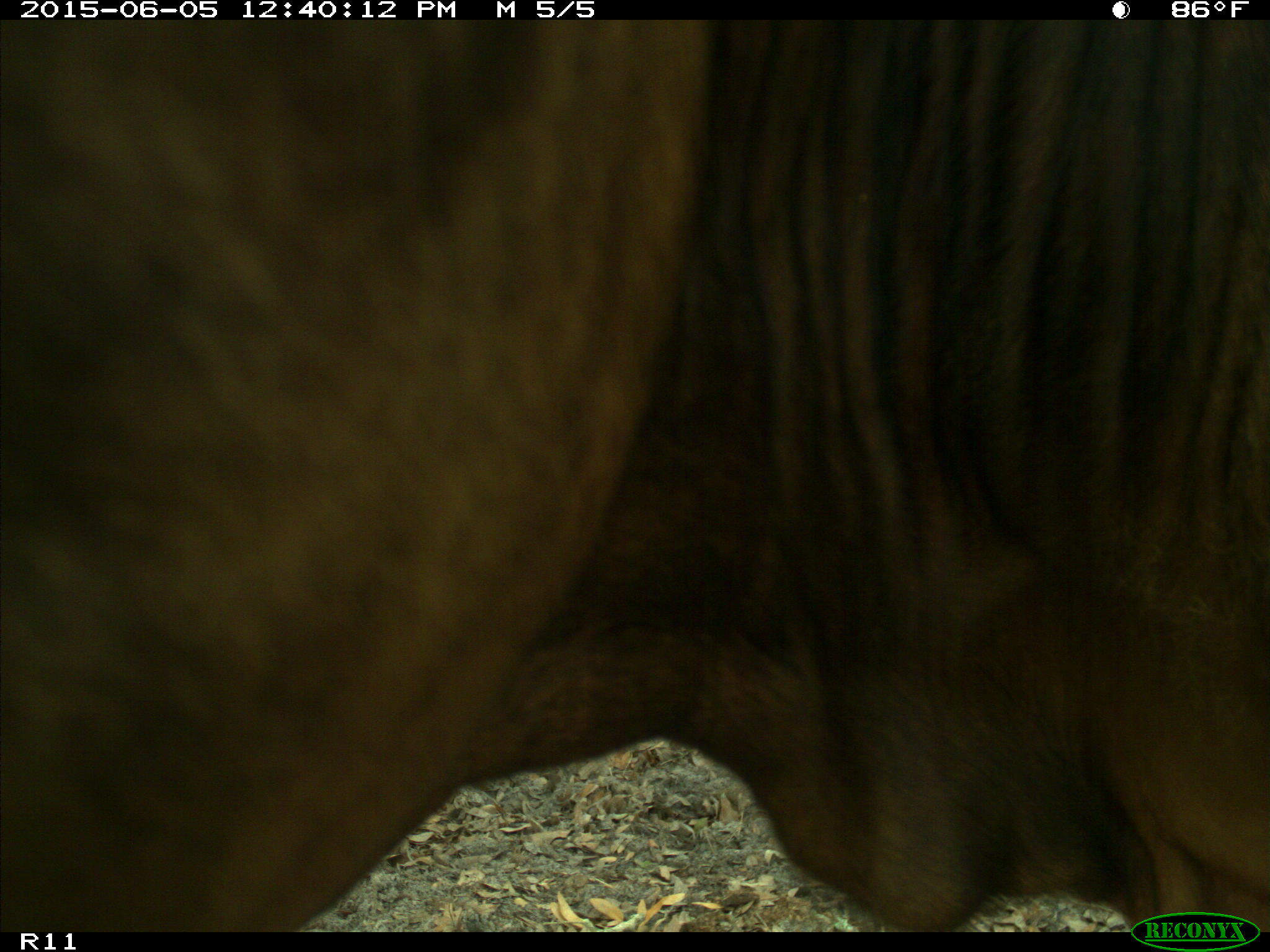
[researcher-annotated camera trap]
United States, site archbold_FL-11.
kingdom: Animalia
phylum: Chordata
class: Mammalia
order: Artiodactyla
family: Bovidae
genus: Bos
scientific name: Bos taurus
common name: domestic cow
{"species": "Bos taurus (domestic cow)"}